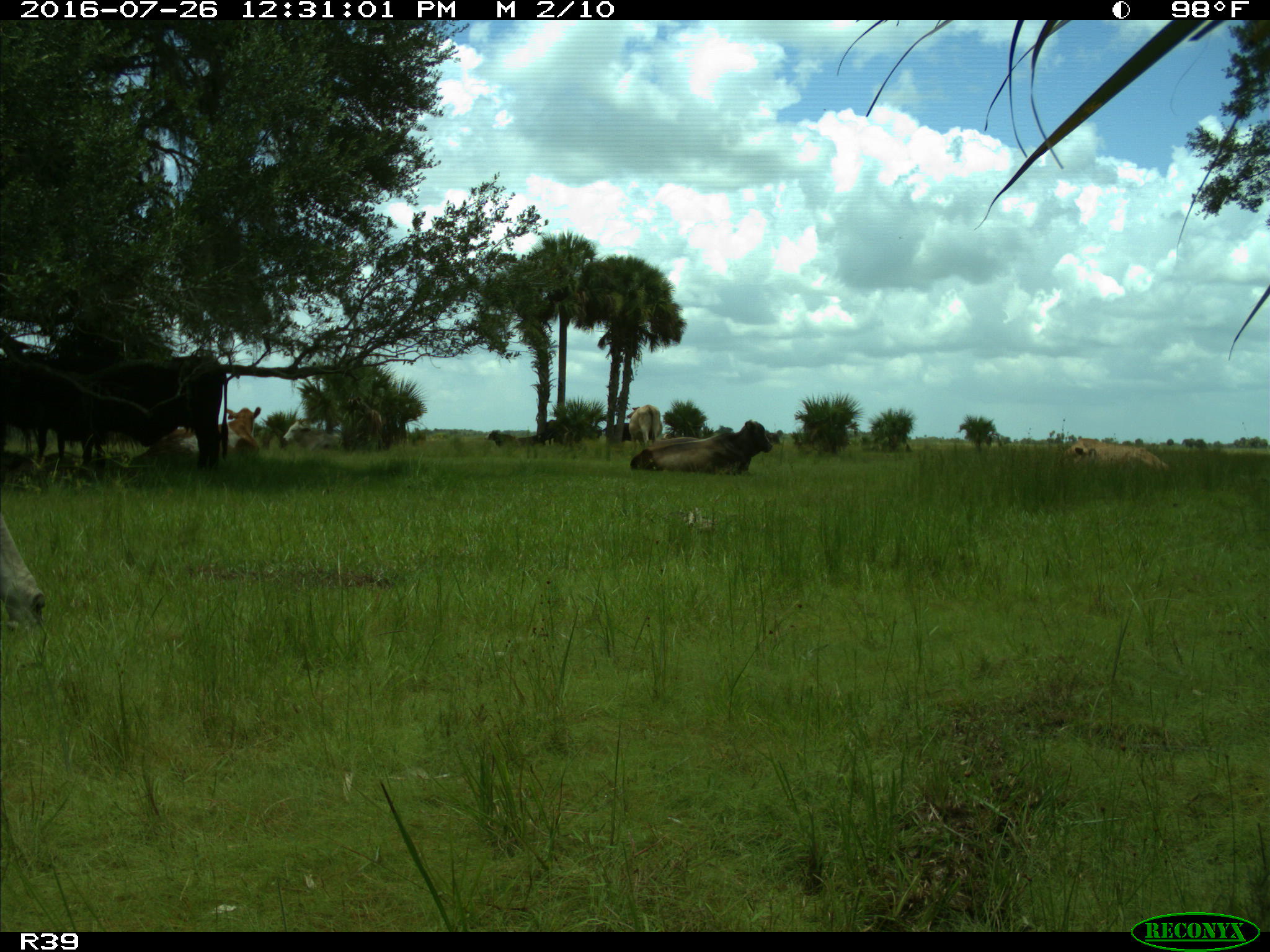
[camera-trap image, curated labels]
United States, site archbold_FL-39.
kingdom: Animalia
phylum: Chordata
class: Mammalia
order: Artiodactyla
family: Bovidae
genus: Bos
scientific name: Bos taurus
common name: domestic cow